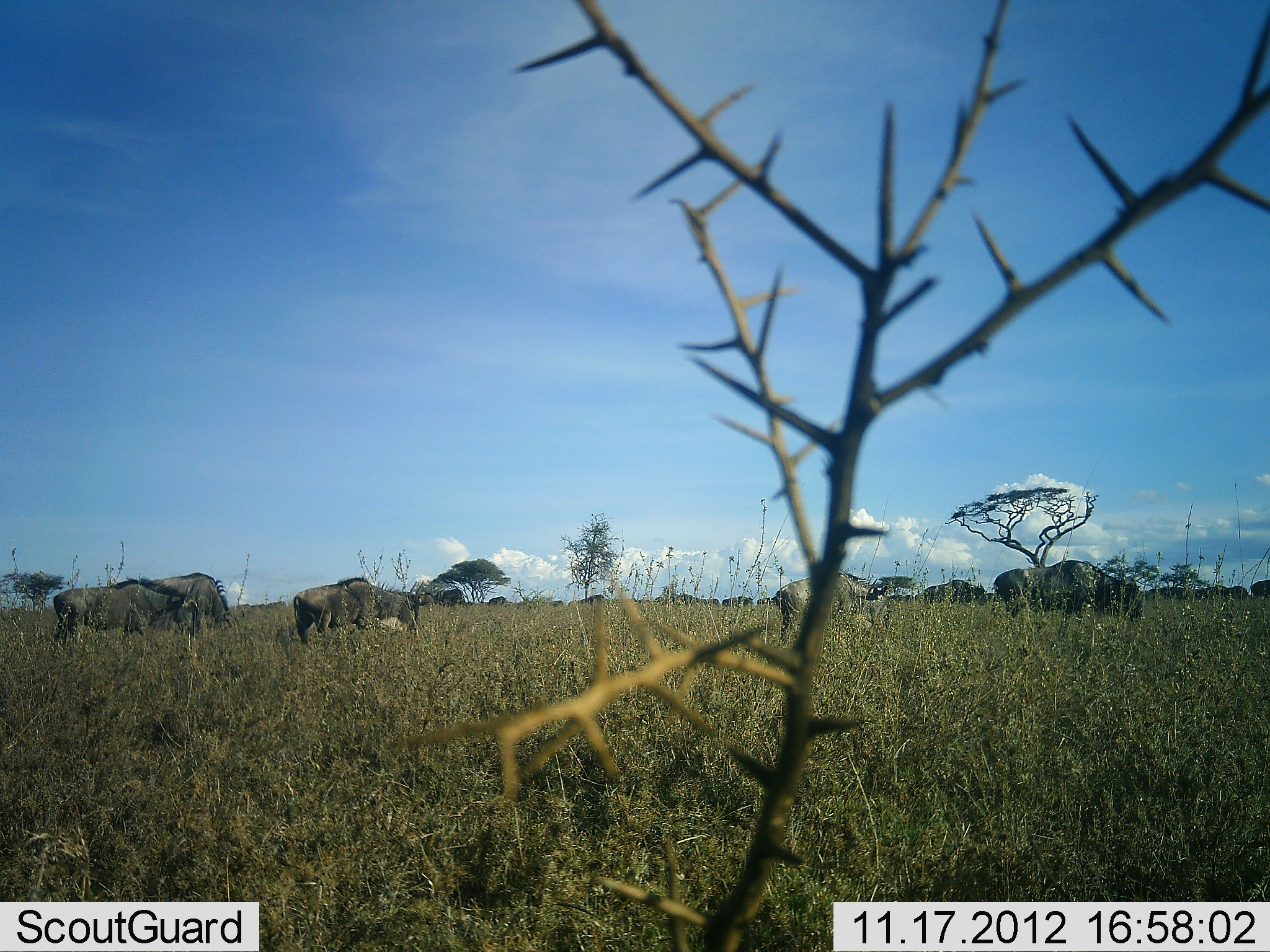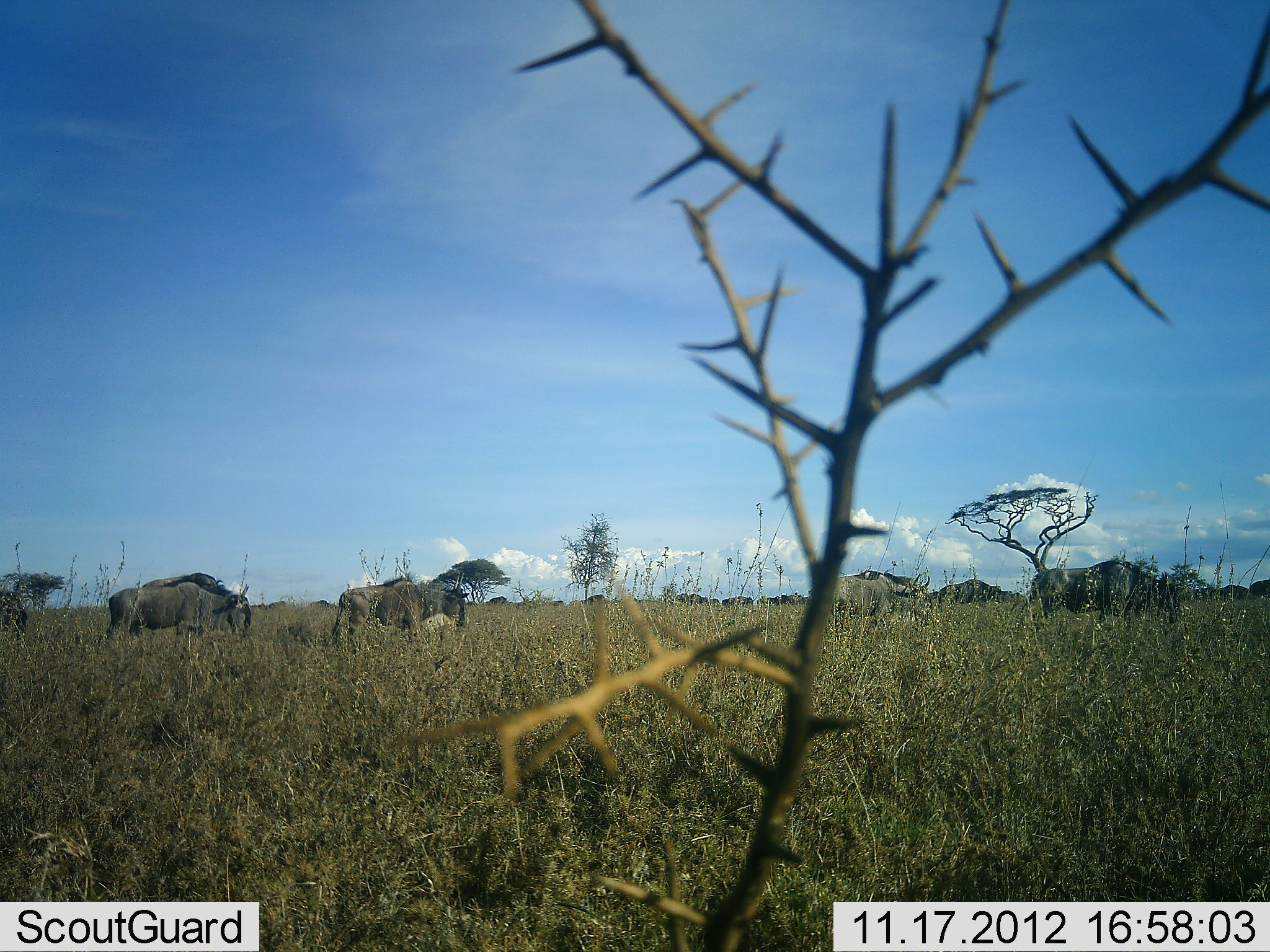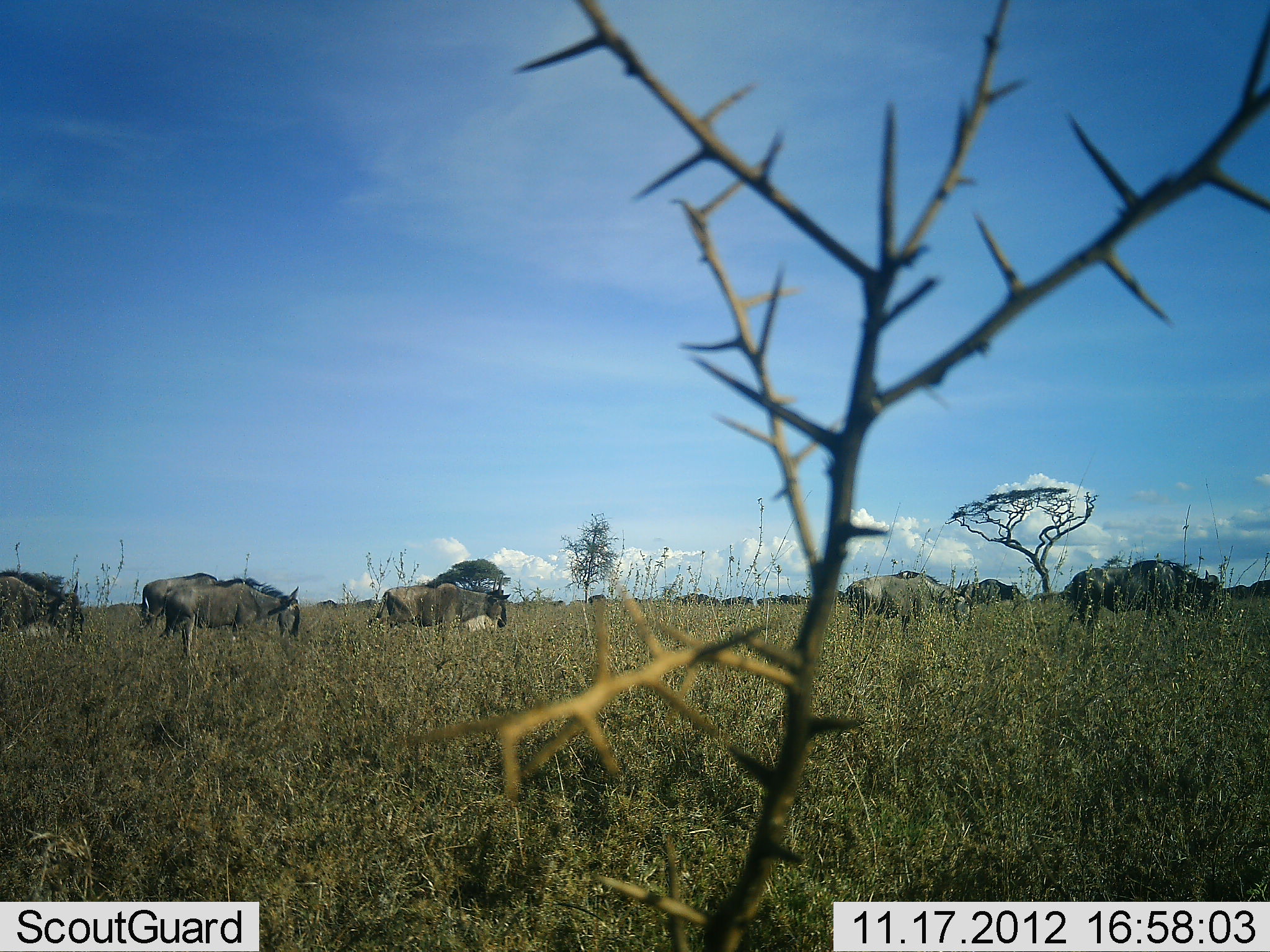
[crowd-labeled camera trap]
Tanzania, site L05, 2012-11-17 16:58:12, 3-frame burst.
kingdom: Animalia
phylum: Chordata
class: Mammalia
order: Artiodactyla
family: Bovidae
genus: Connochaetes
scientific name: Connochaetes taurinus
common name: blue wildebeest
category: wildebeest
Wildebeest (blue wildebeest) (Connochaetes taurinus), count 11-50. Behavior (volunteer vote fractions): standing 20%, resting 0%, moving 90%, interacting 0%. Young present (vote fraction): 0%. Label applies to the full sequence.